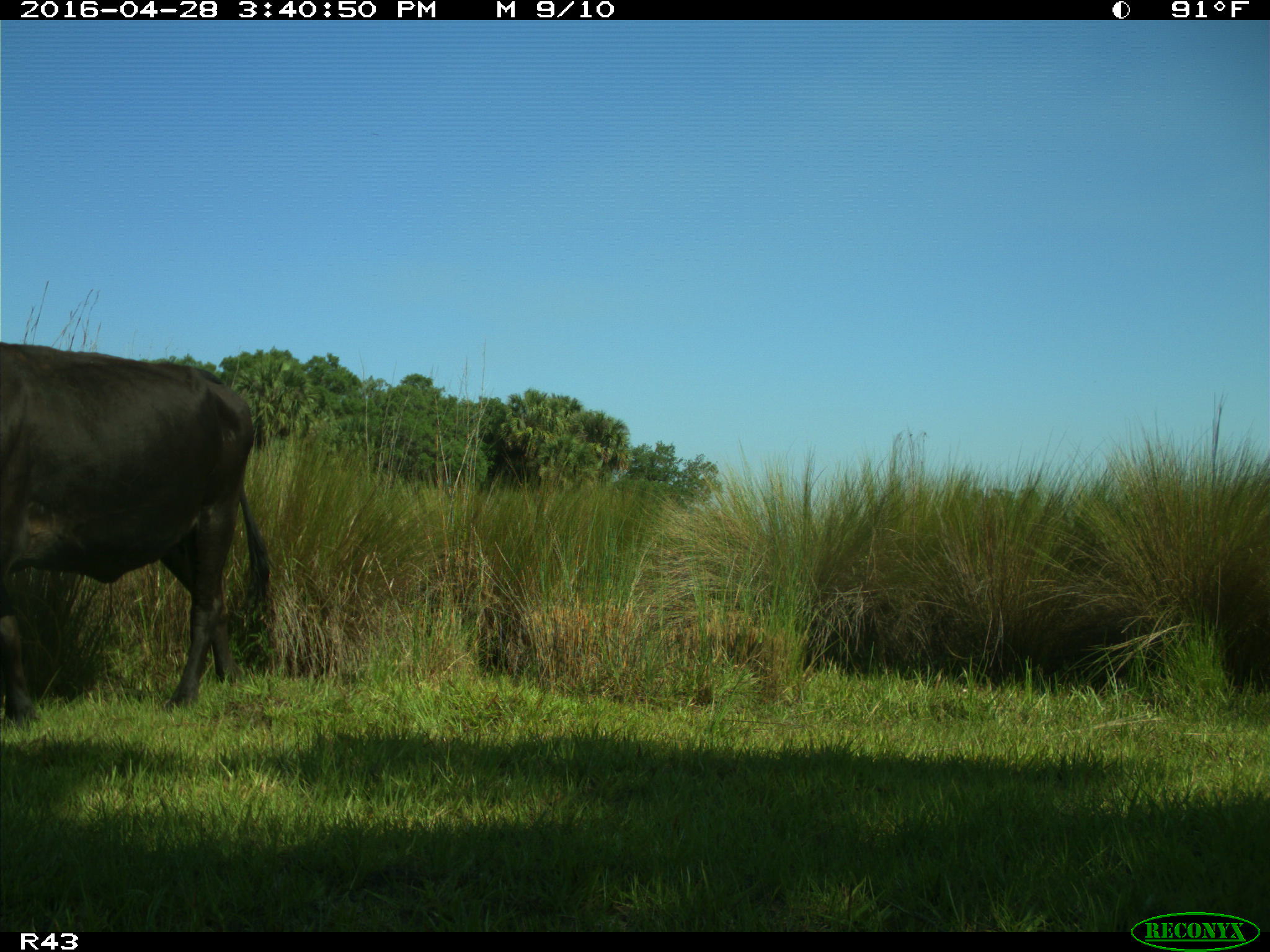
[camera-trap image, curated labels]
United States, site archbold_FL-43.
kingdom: Animalia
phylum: Chordata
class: Mammalia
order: Artiodactyla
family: Bovidae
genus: Bos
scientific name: Bos taurus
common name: domestic cow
Bos taurus (domestic cow).